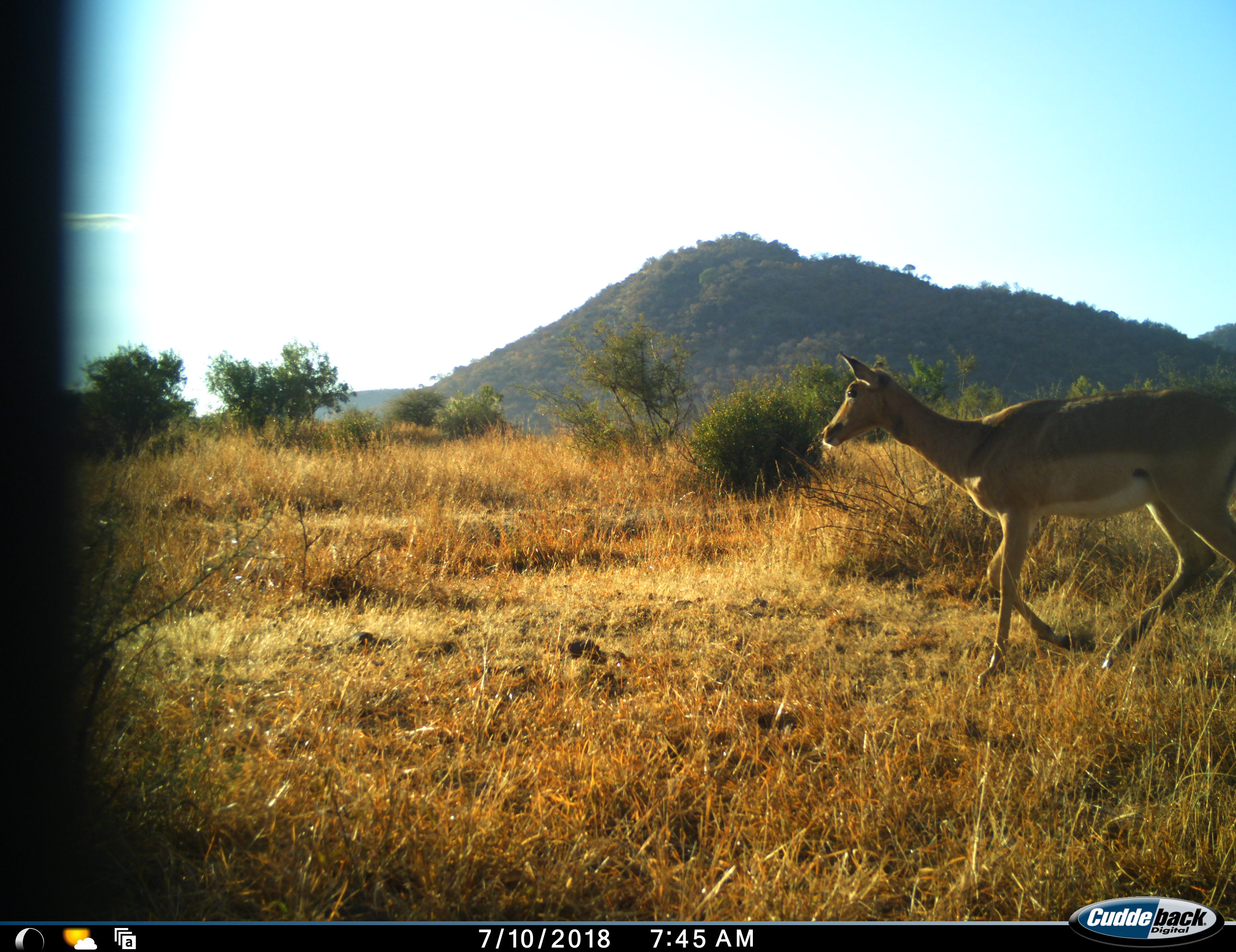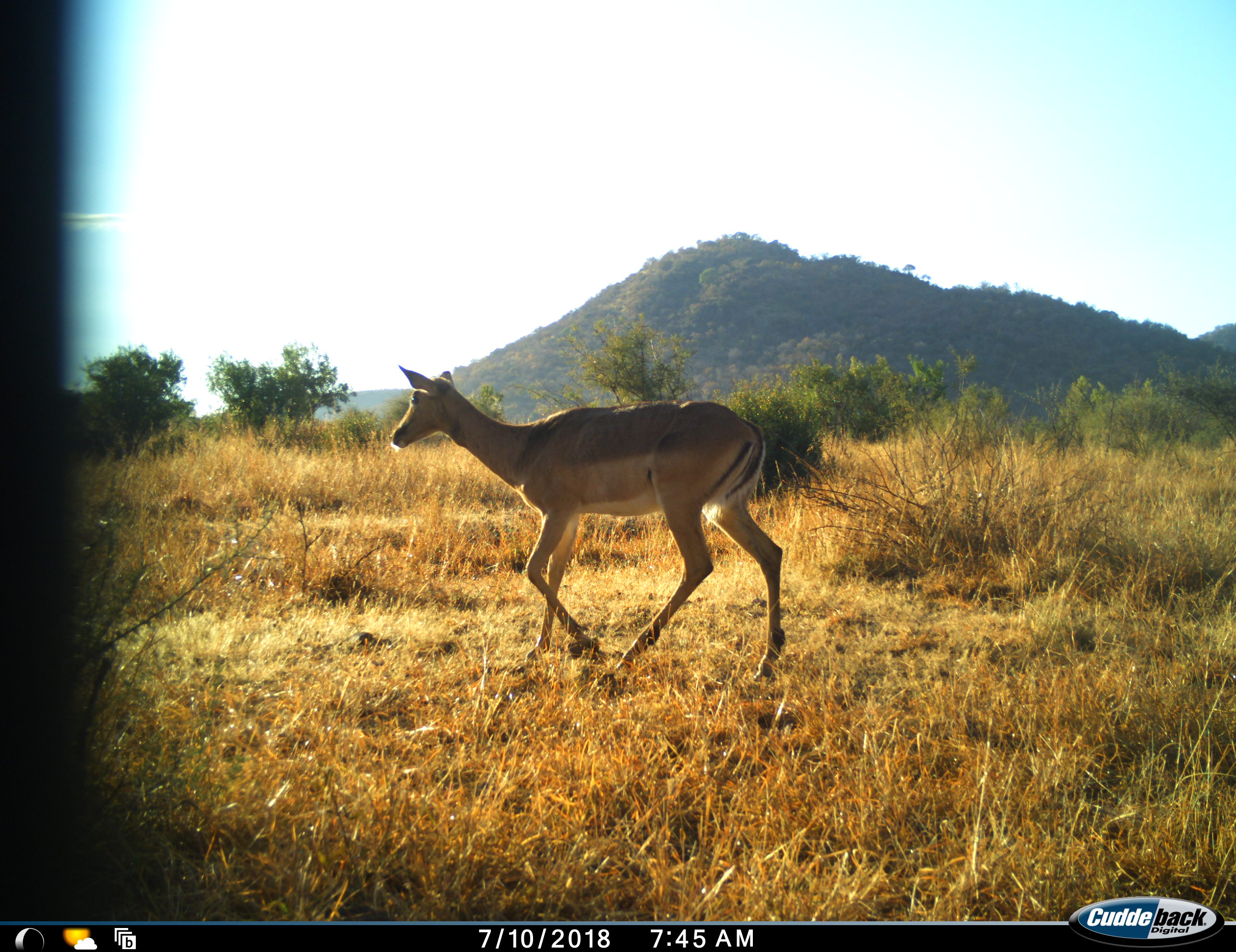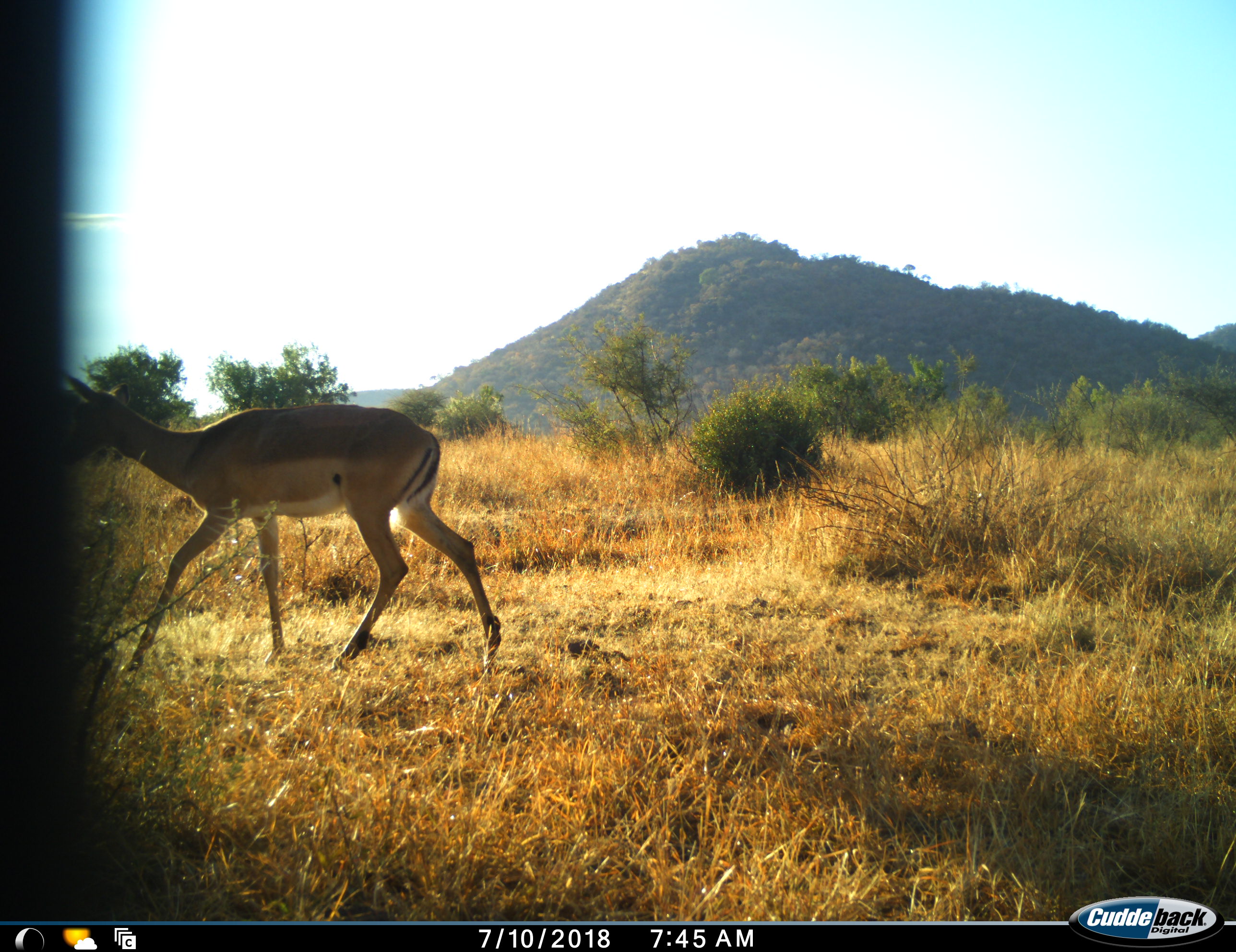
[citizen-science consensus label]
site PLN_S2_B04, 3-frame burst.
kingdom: Animalia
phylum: Chordata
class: Mammalia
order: Artiodactyla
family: Bovidae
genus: Aepyceros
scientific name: Aepyceros melampus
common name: impala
Impala (Aepyceros melampus), count 1. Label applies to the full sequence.